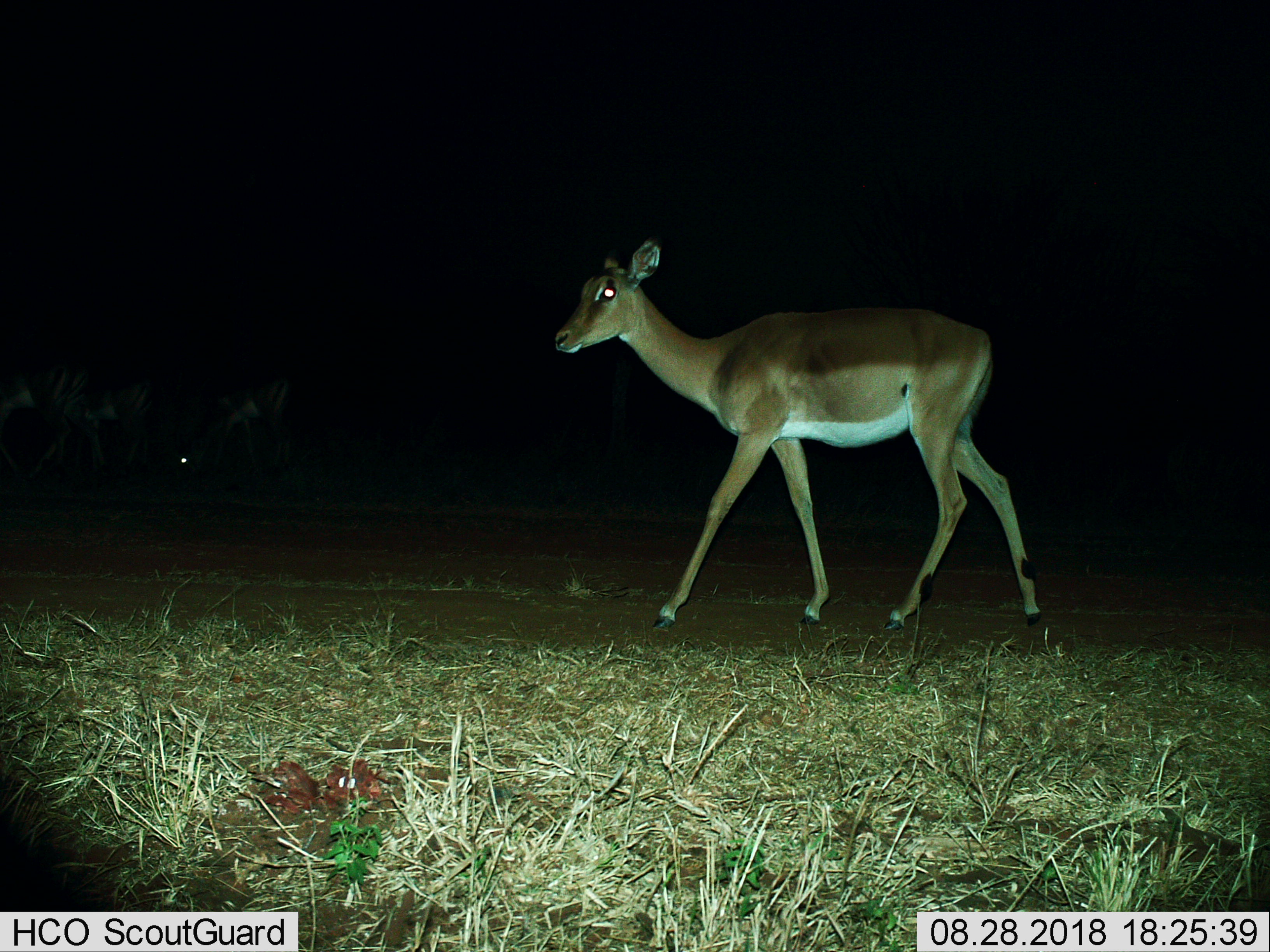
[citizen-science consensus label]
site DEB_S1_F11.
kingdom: Animalia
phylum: Chordata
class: Mammalia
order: Artiodactyla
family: Bovidae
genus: Aepyceros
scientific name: Aepyceros melampus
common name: impala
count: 1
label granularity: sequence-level